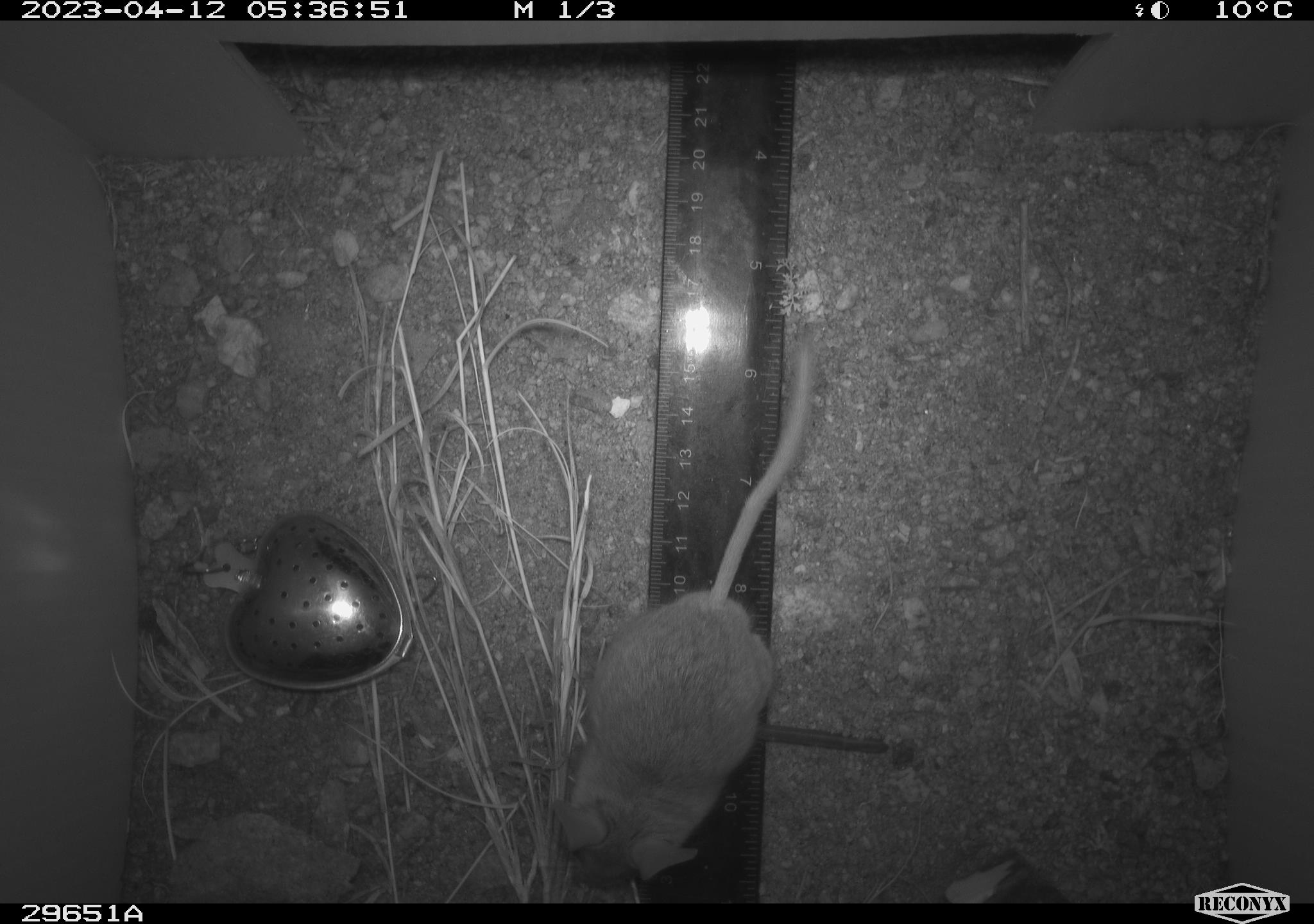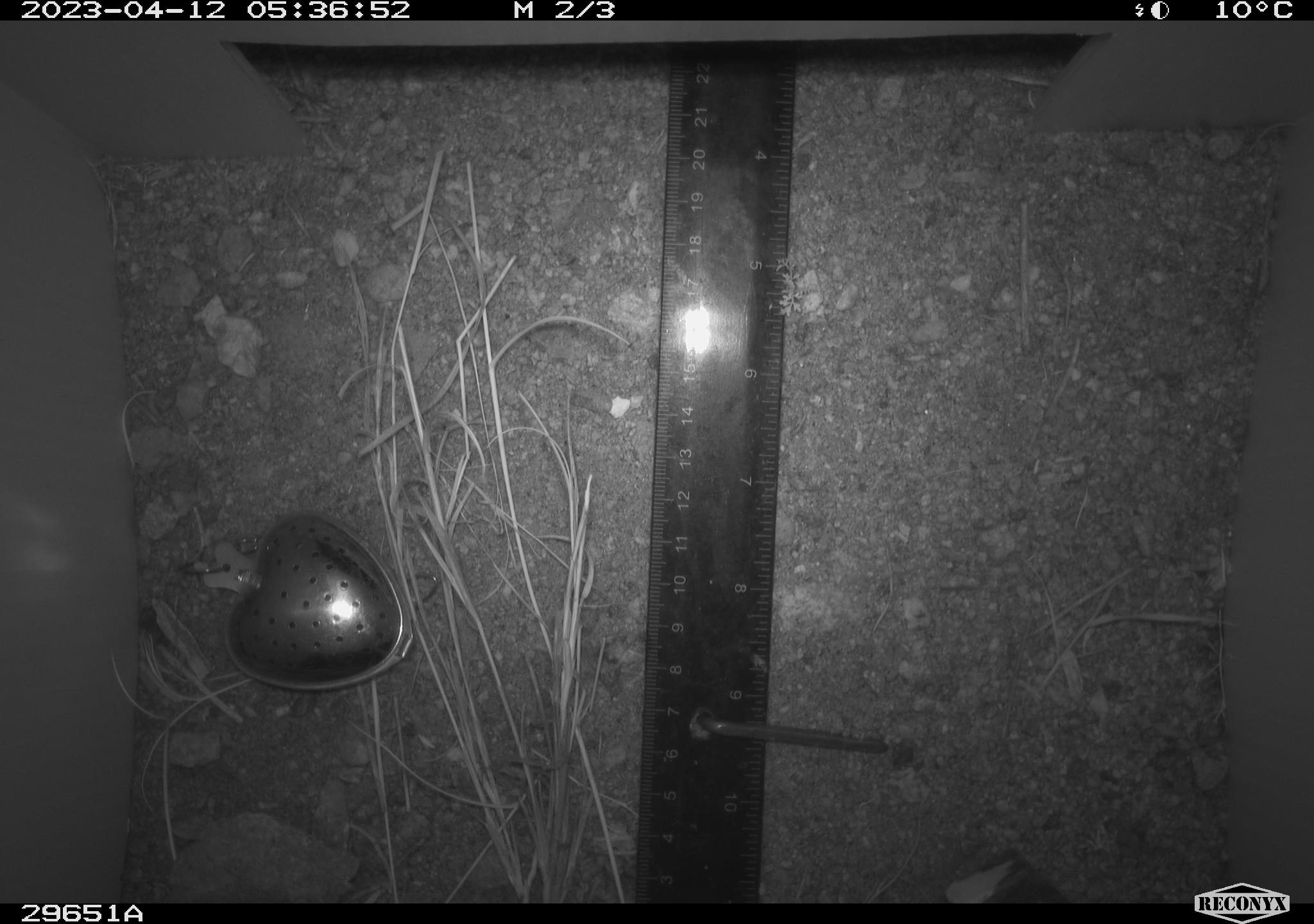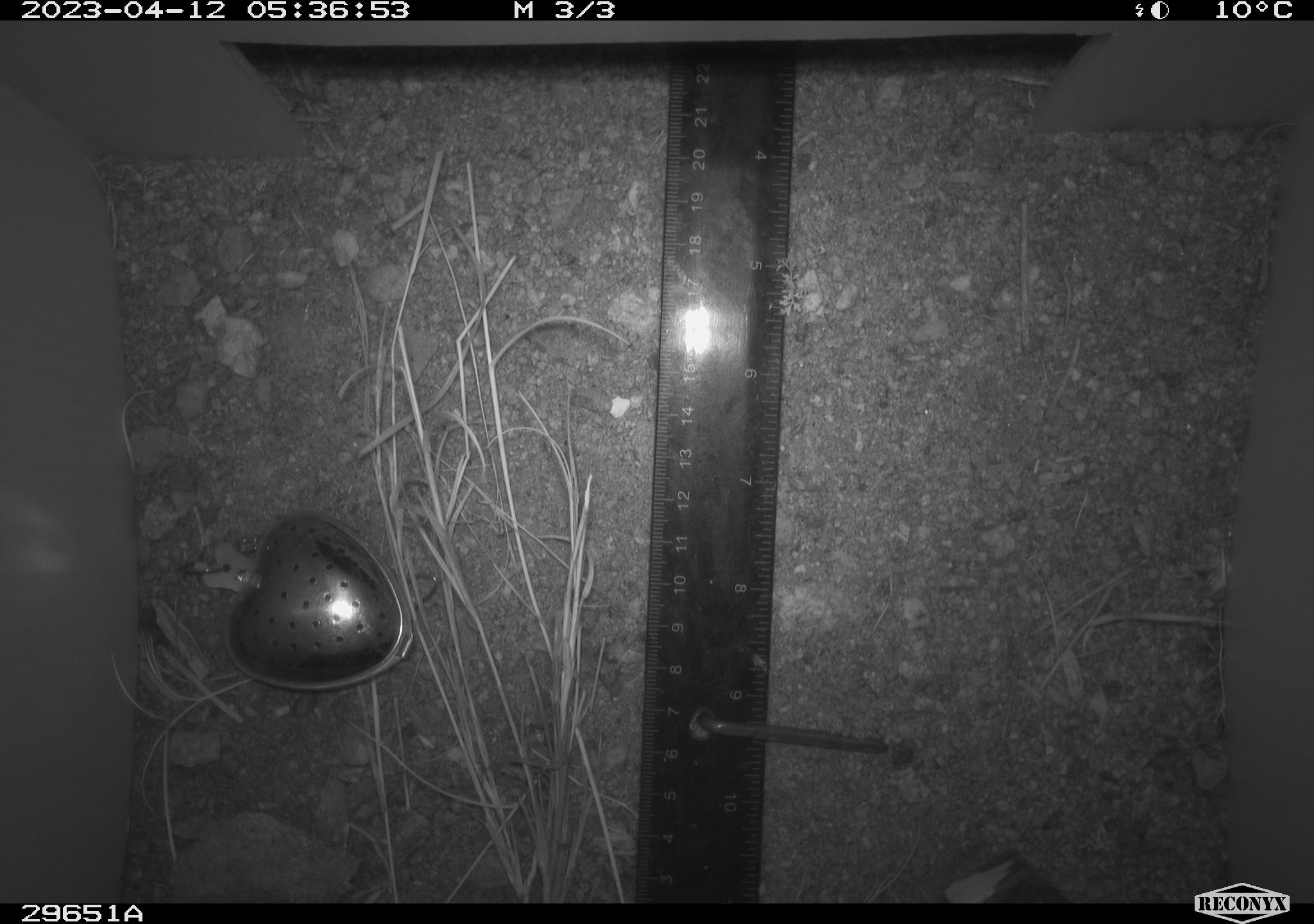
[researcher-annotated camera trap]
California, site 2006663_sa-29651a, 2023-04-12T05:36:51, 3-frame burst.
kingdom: Animalia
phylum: Chordata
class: Mammalia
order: Rodentia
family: Cricetidae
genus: Peromyscus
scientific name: Peromyscus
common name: deer mice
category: peromyscus species